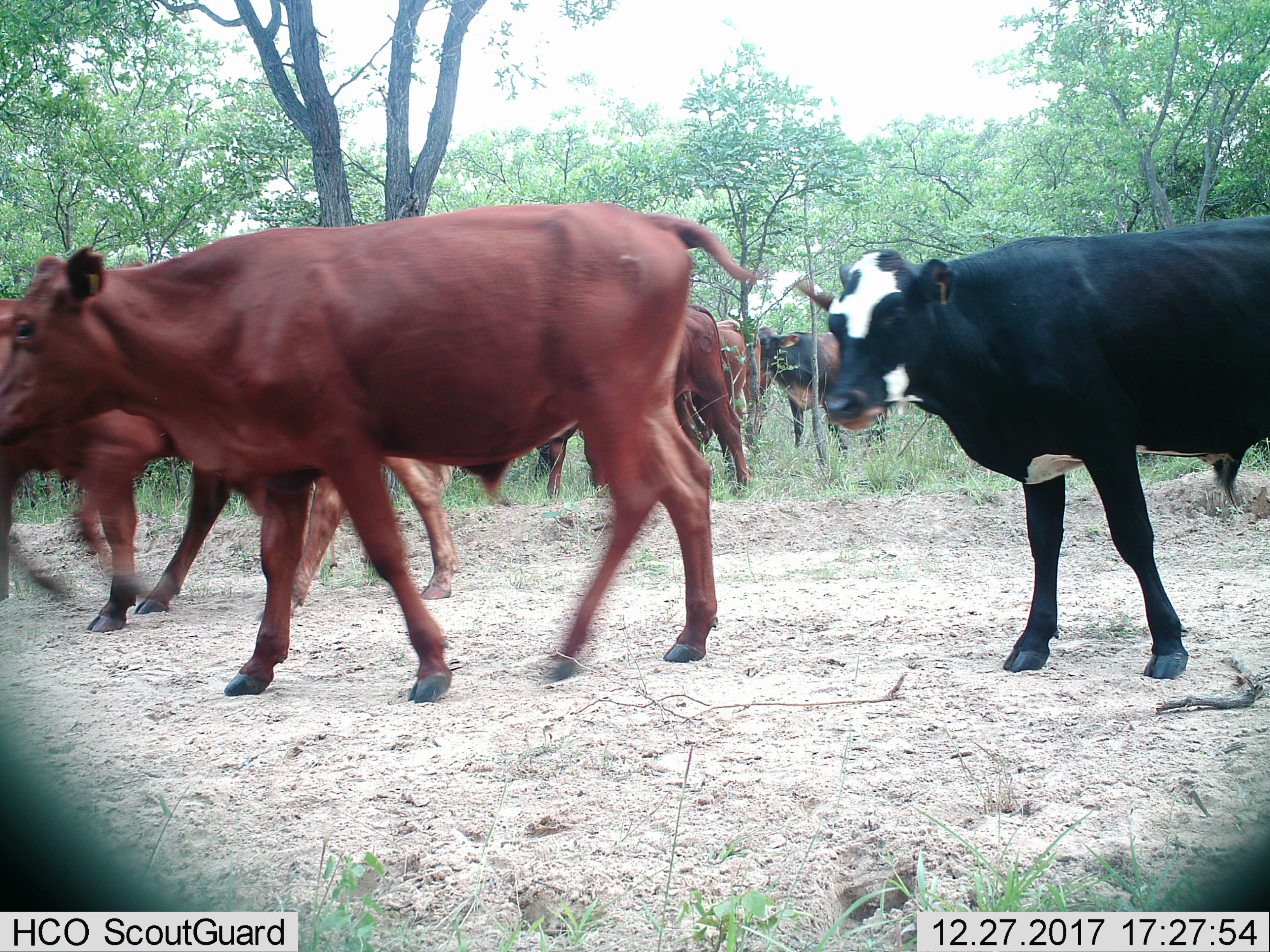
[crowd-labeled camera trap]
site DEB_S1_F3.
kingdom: Animalia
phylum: Chordata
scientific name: Vertebrata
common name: domestic animal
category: domesticanimal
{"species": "domesticanimal (domestic animal) (Vertebrata)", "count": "11-50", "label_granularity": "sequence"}